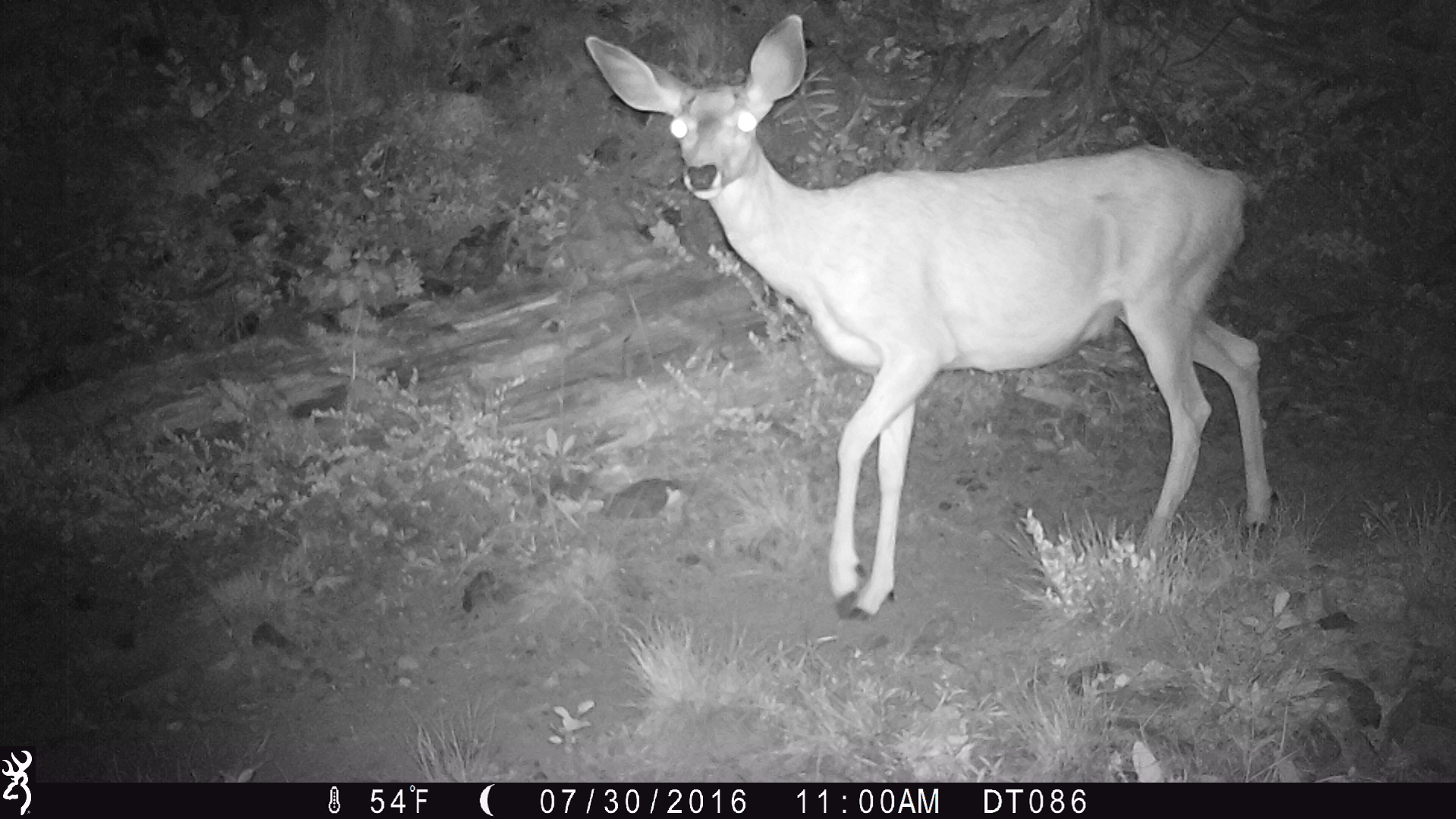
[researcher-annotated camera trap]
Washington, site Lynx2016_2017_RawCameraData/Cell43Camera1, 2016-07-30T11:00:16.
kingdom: Animalia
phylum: Chordata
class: Mammalia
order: Artiodactyla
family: Cervidae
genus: Odocoileus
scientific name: Odocoileus hemionus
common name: mule deer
Odocoileus hemionus (mule deer). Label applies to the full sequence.